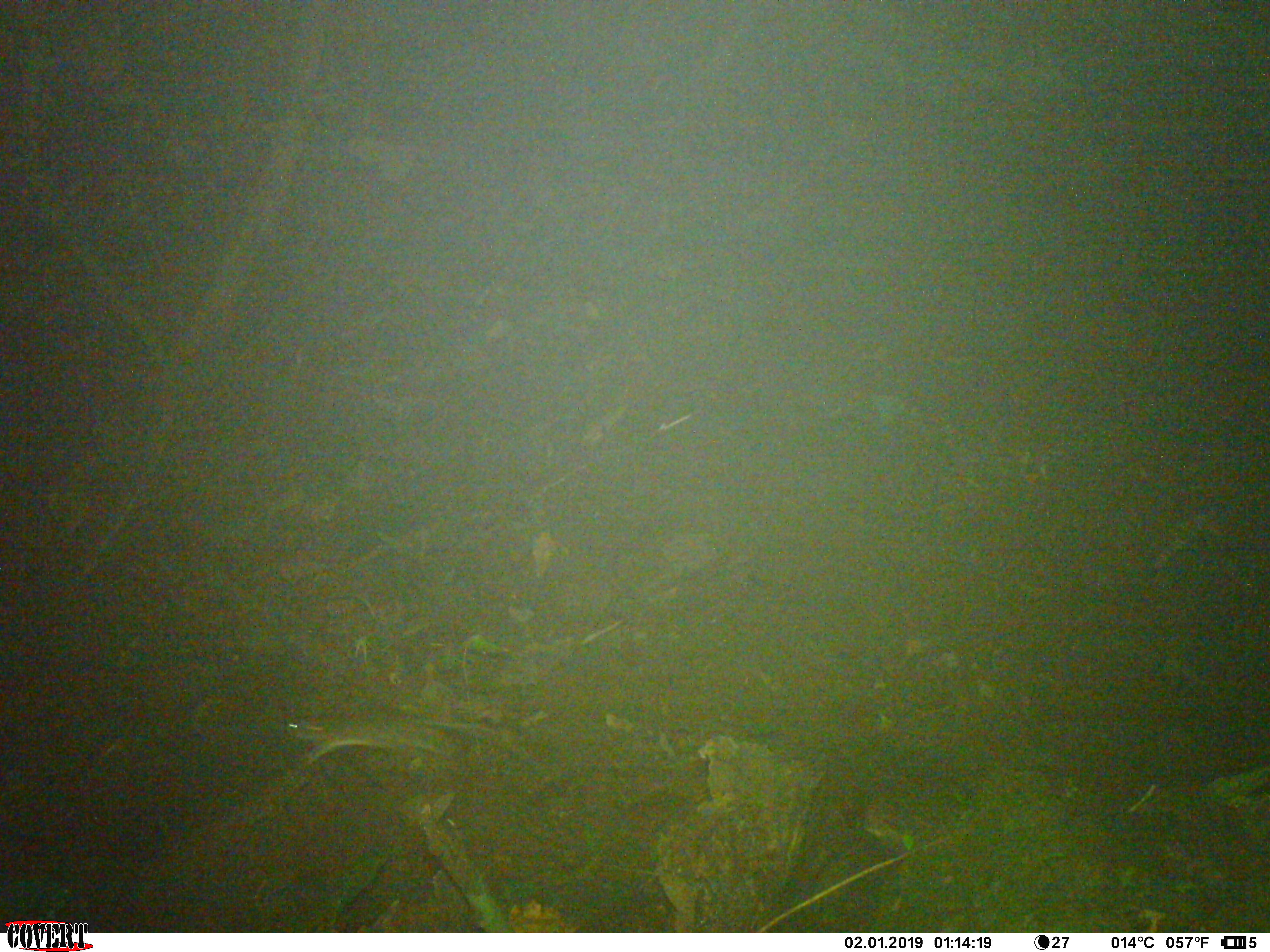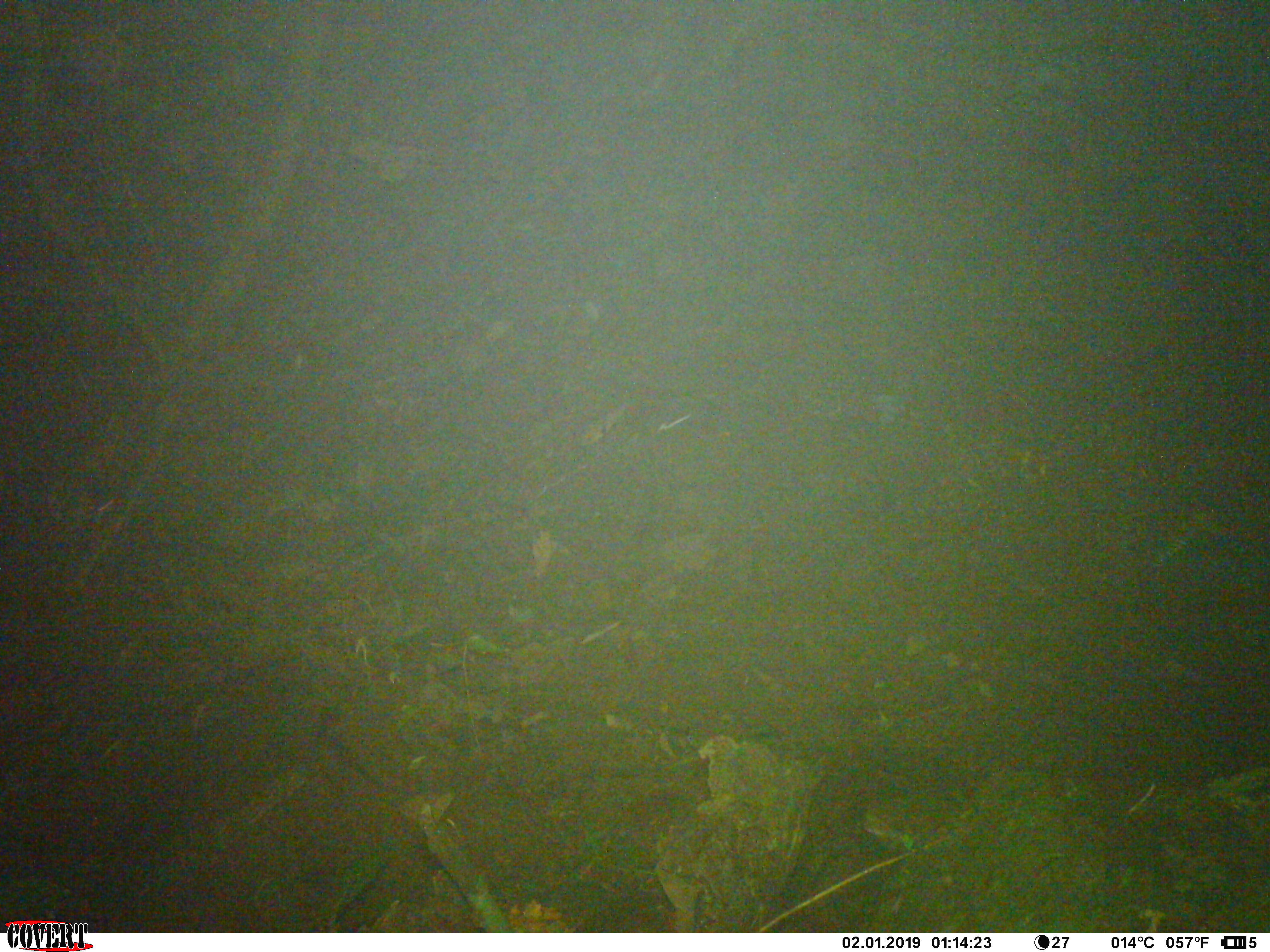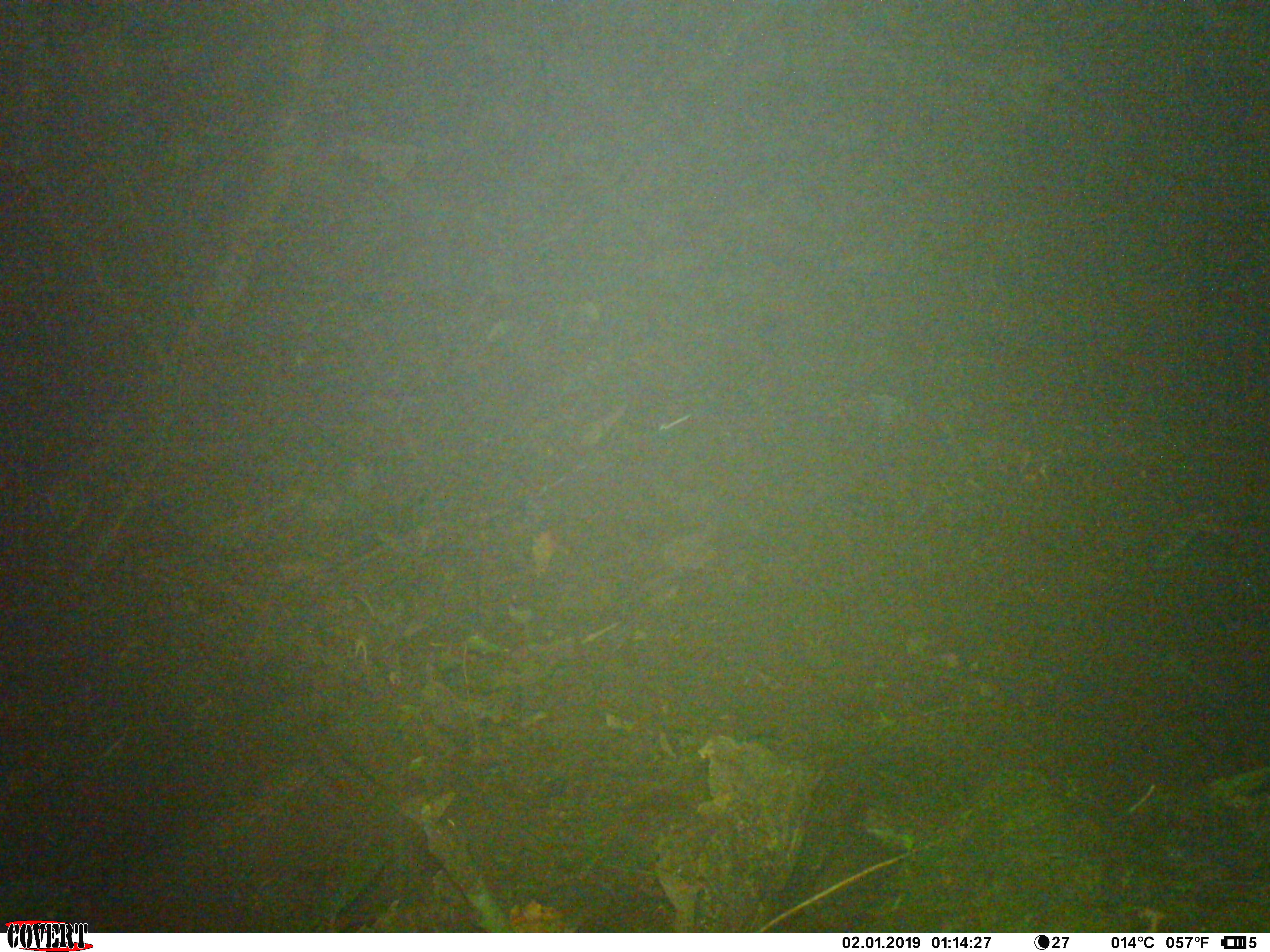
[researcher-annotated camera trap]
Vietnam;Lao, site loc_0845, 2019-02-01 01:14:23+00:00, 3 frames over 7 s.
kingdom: Animalia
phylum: Chordata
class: Mammalia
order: Rodentia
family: Muridae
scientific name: Muridae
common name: old-world mice and rats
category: unidentified murid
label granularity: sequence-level